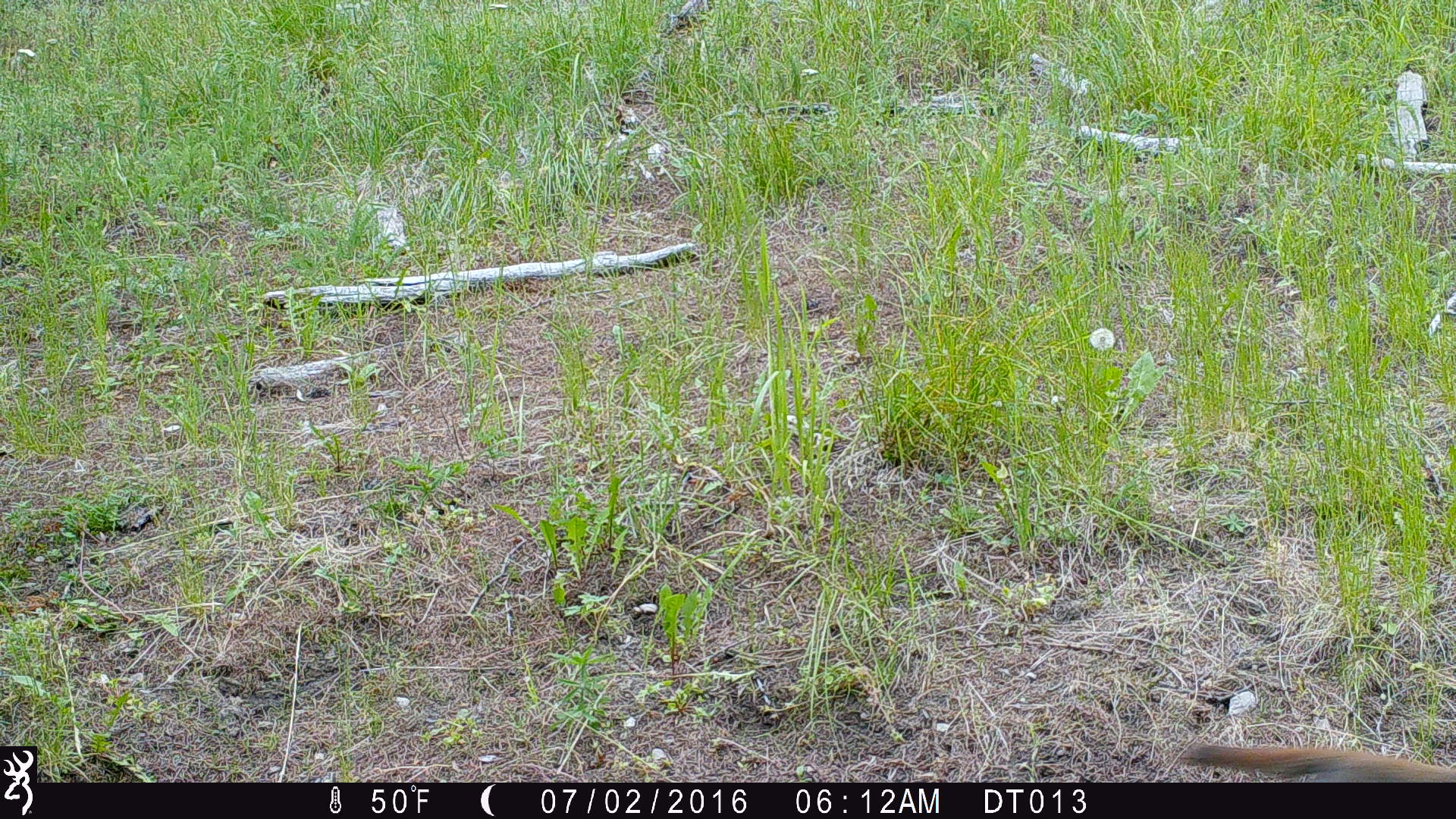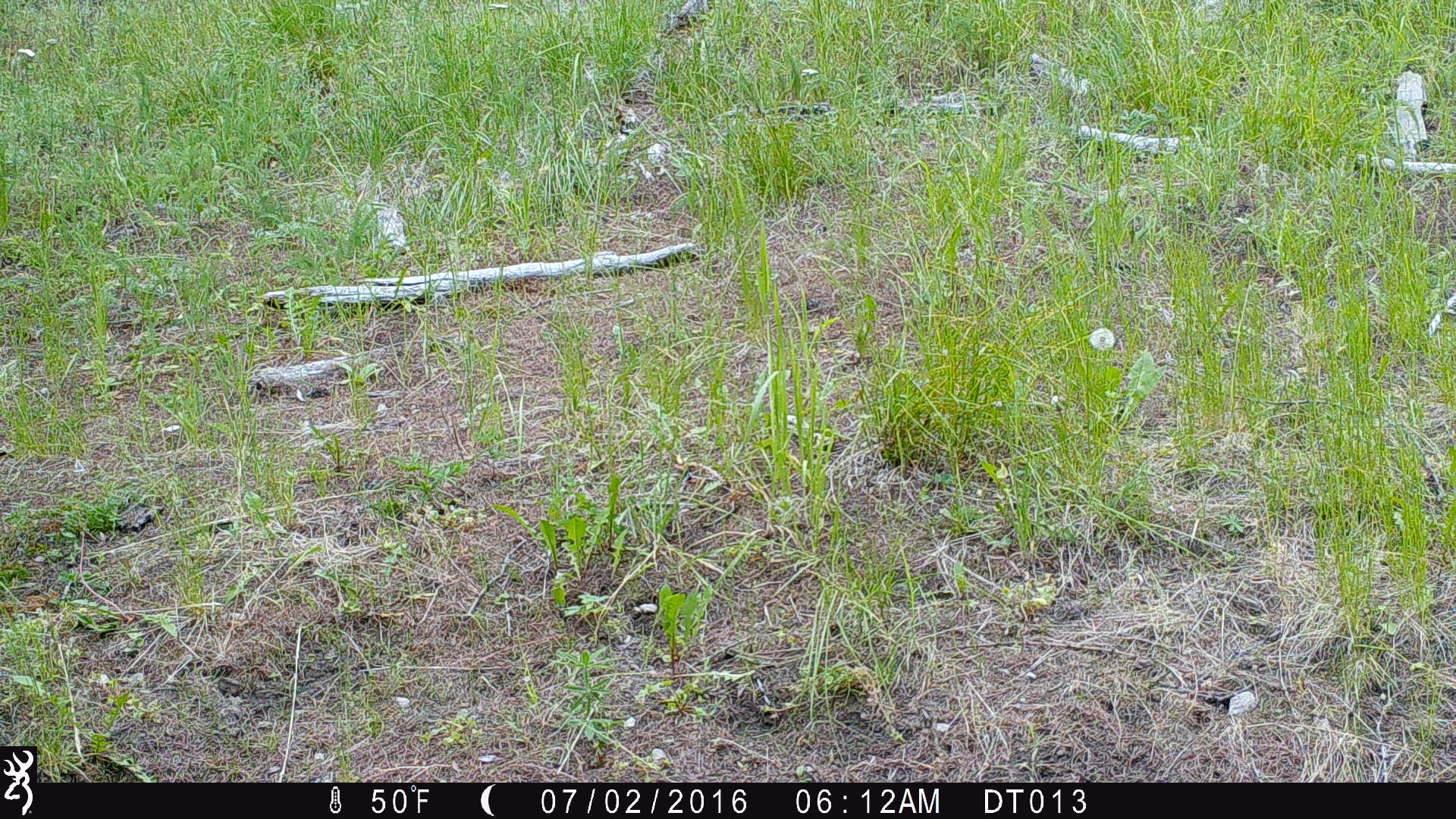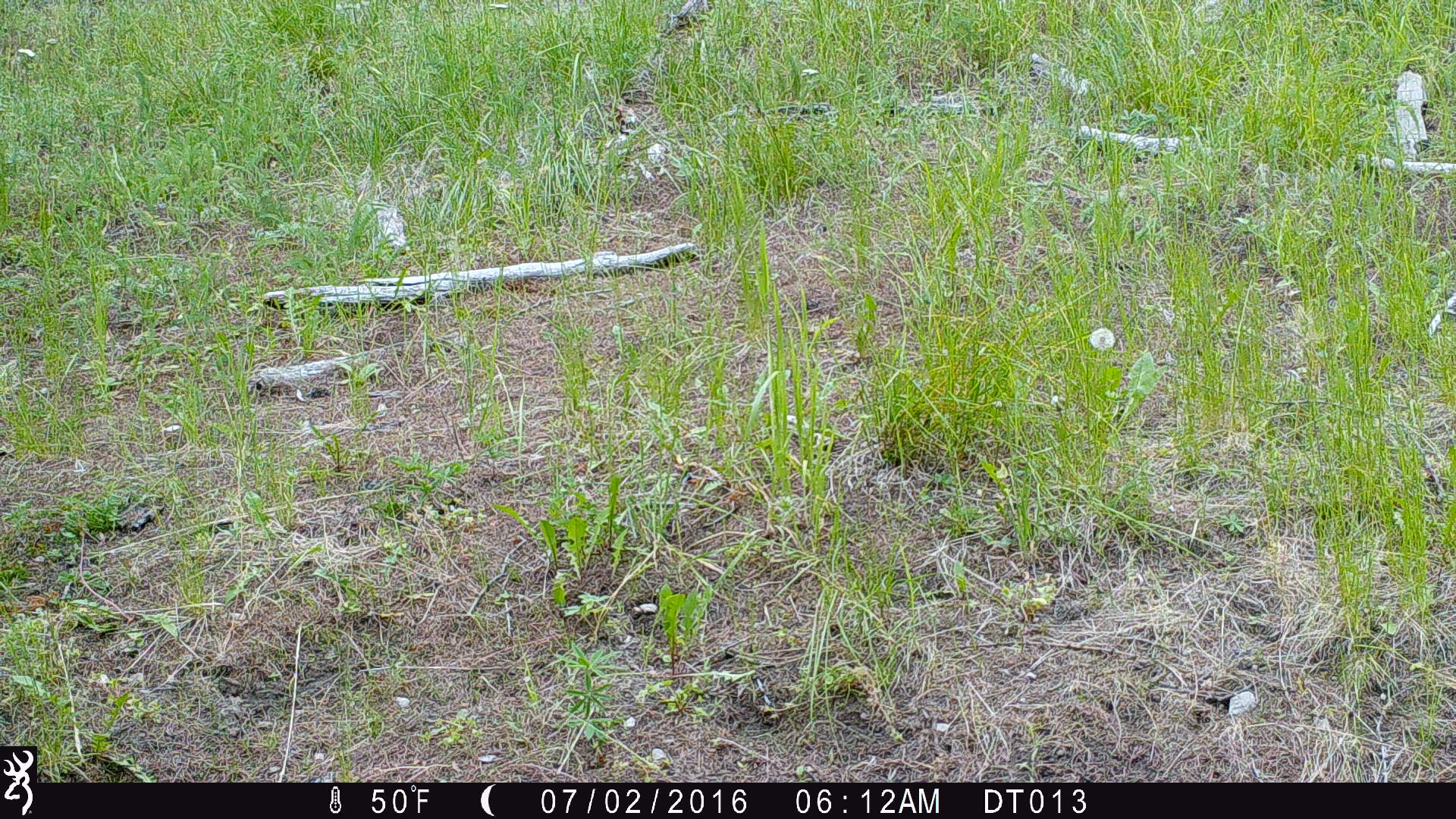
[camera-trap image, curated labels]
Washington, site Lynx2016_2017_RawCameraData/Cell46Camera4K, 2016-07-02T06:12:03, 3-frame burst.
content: unidentified animal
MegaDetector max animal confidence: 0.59